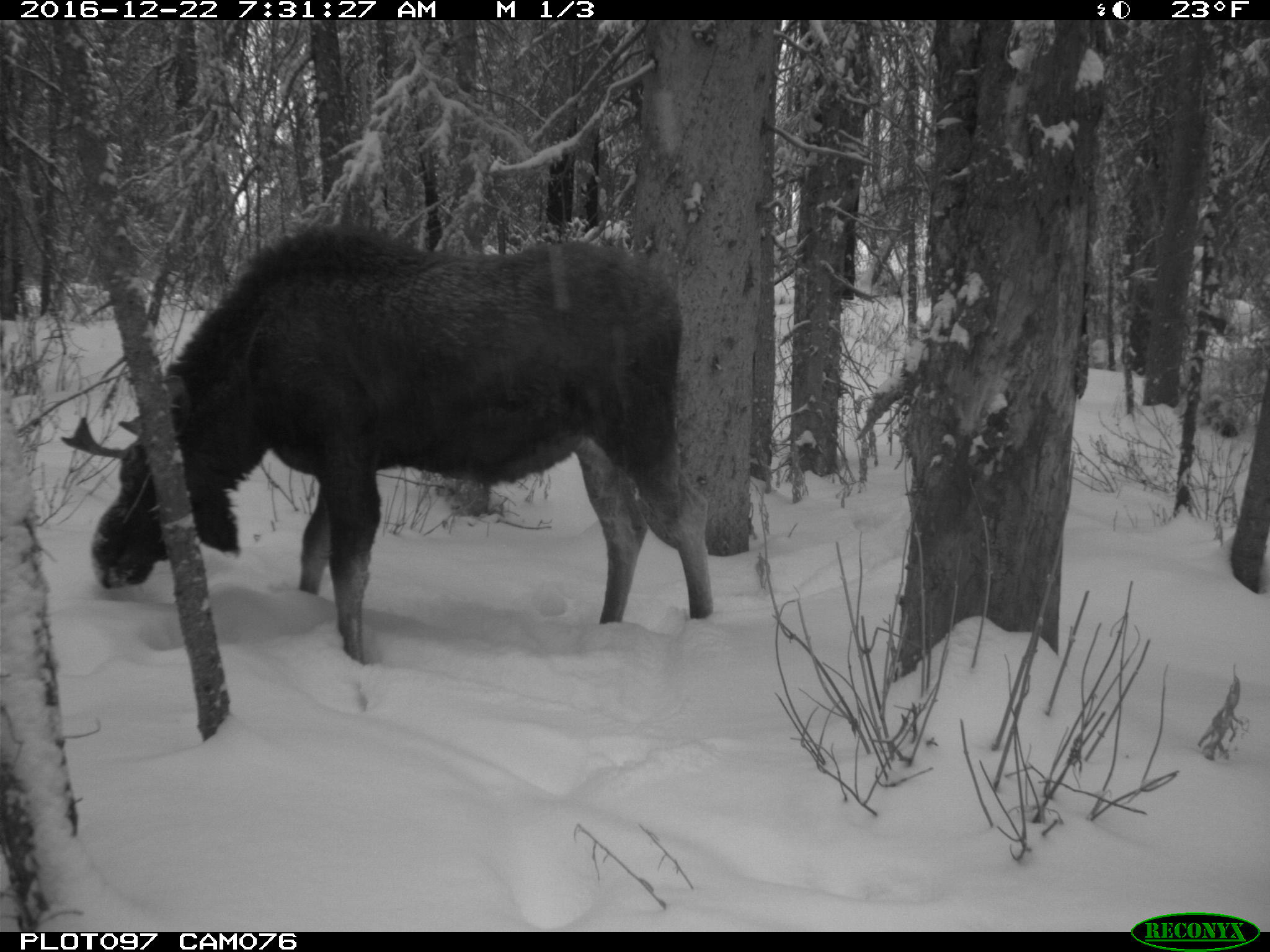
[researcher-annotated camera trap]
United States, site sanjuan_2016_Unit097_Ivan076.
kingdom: Animalia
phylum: Chordata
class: Mammalia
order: Artiodactyla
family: Cervidae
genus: Alces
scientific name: Alces alces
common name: moose